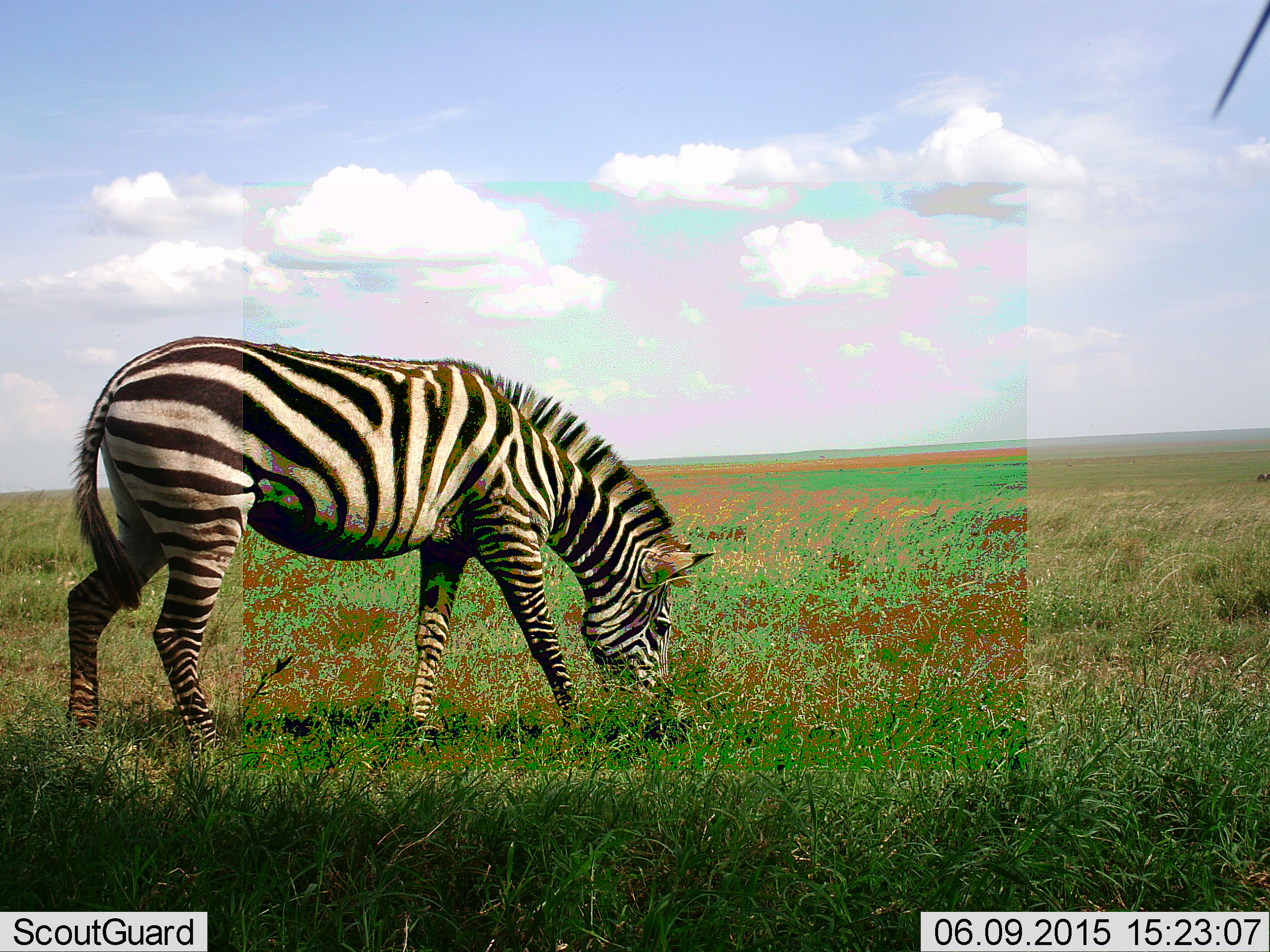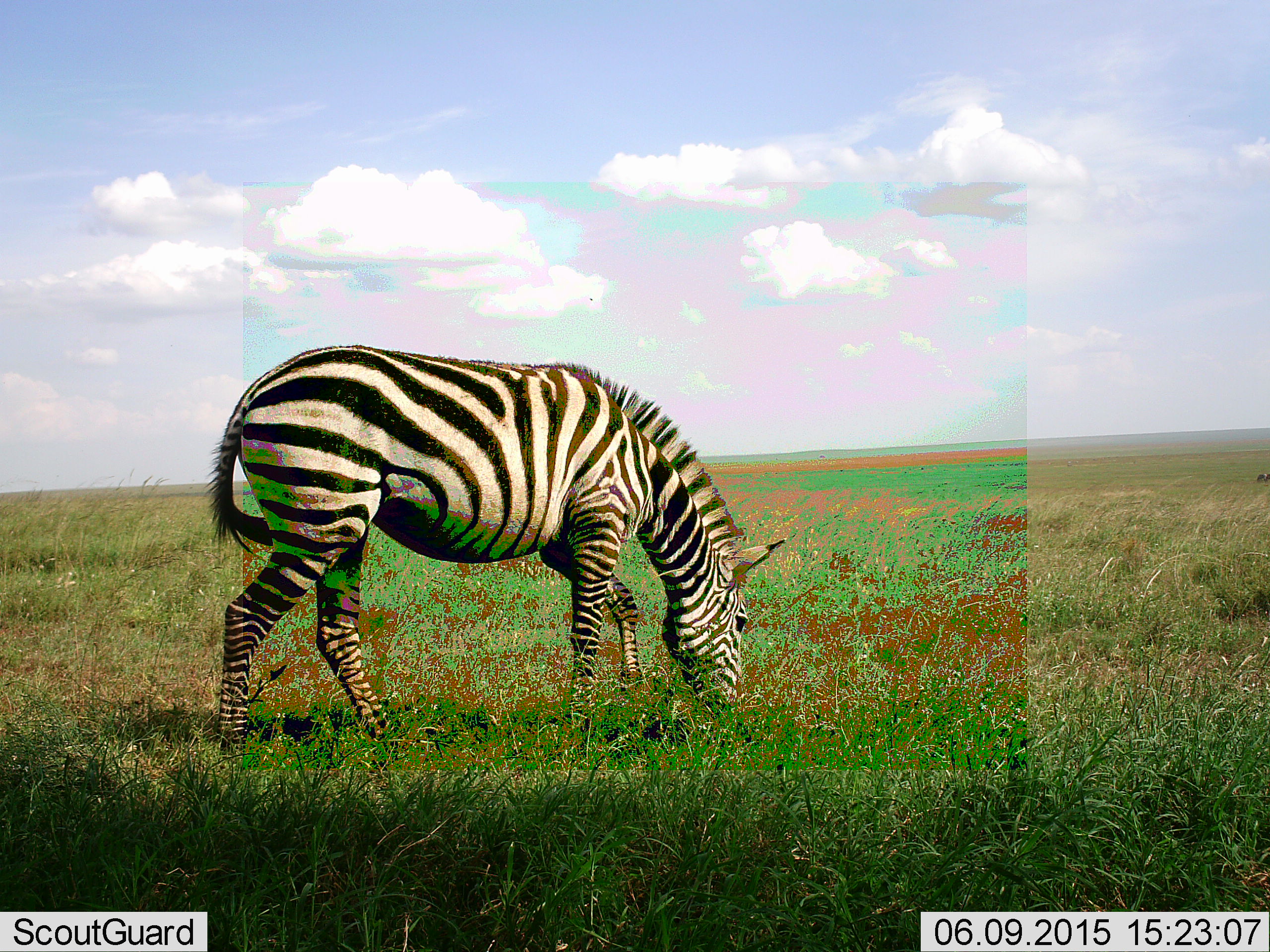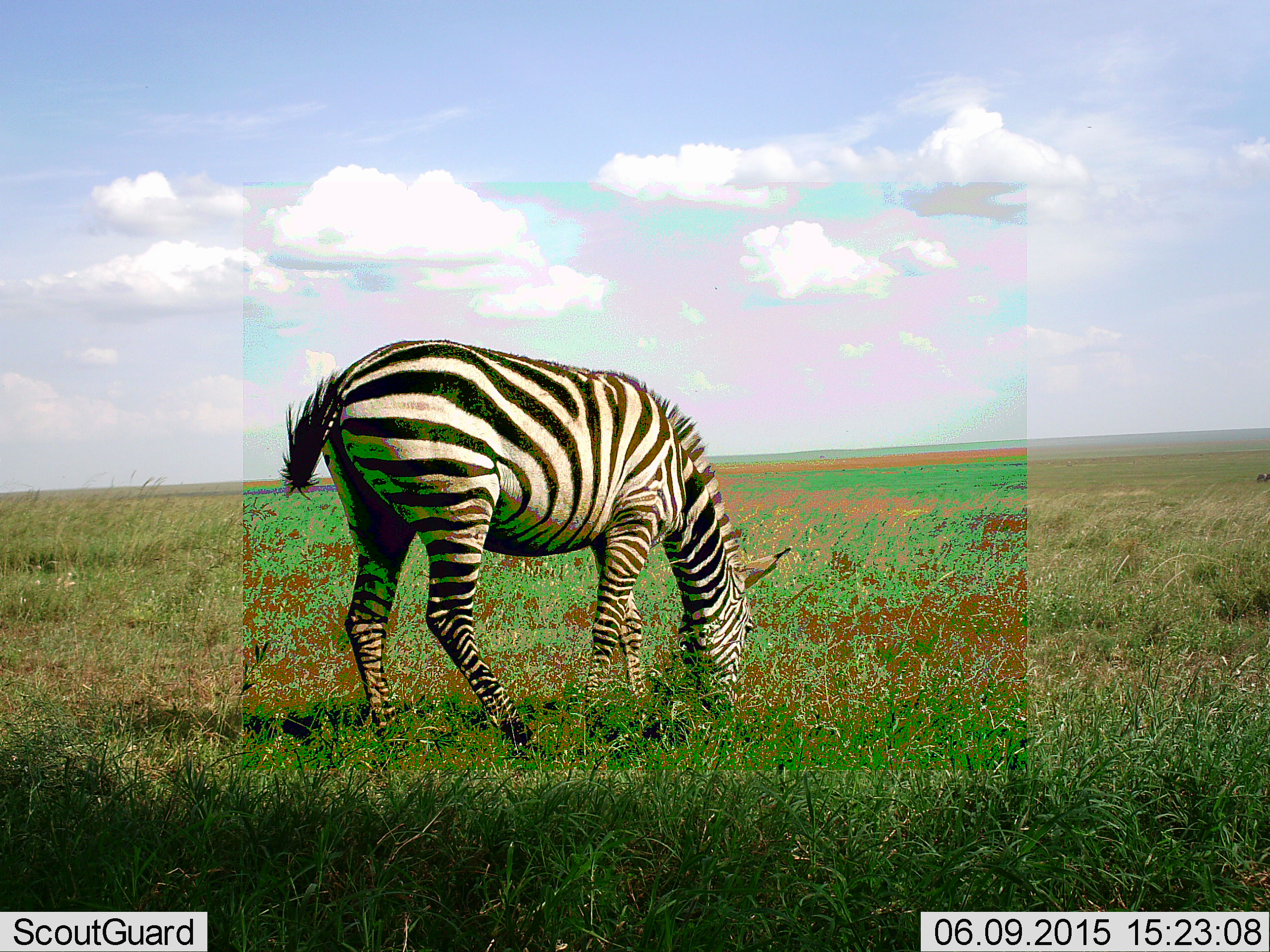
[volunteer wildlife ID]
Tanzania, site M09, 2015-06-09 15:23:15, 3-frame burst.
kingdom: Animalia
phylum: Chordata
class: Mammalia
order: Perissodactyla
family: Equidae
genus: Equus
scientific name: Equus quagga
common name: plains zebra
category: zebra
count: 1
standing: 0%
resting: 0%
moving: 20%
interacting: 0%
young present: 0%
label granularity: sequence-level